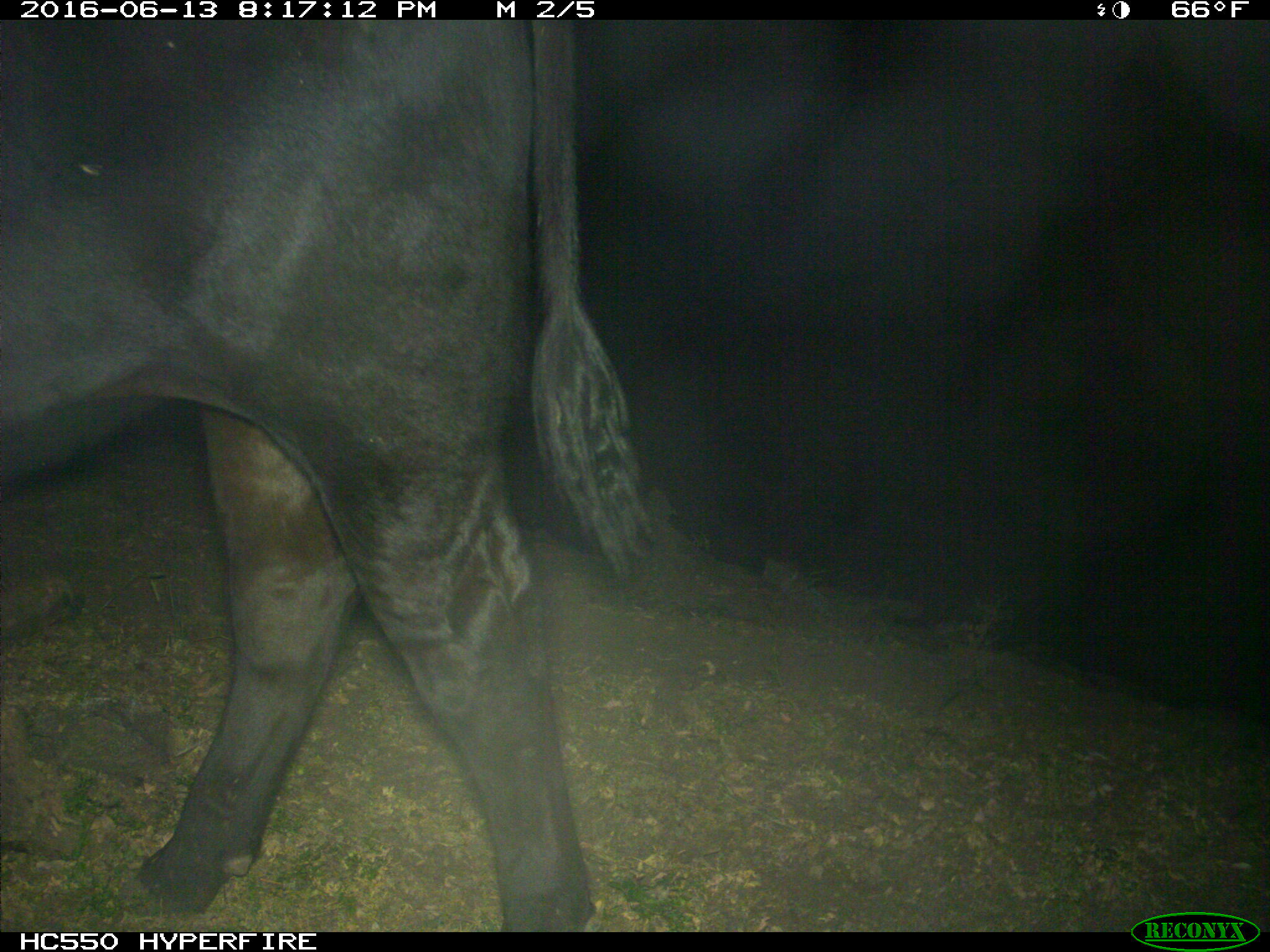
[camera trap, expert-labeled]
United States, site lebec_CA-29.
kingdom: Animalia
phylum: Chordata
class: Mammalia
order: Artiodactyla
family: Bovidae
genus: Bos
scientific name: Bos taurus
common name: domestic cow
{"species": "Bos taurus (domestic cow)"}